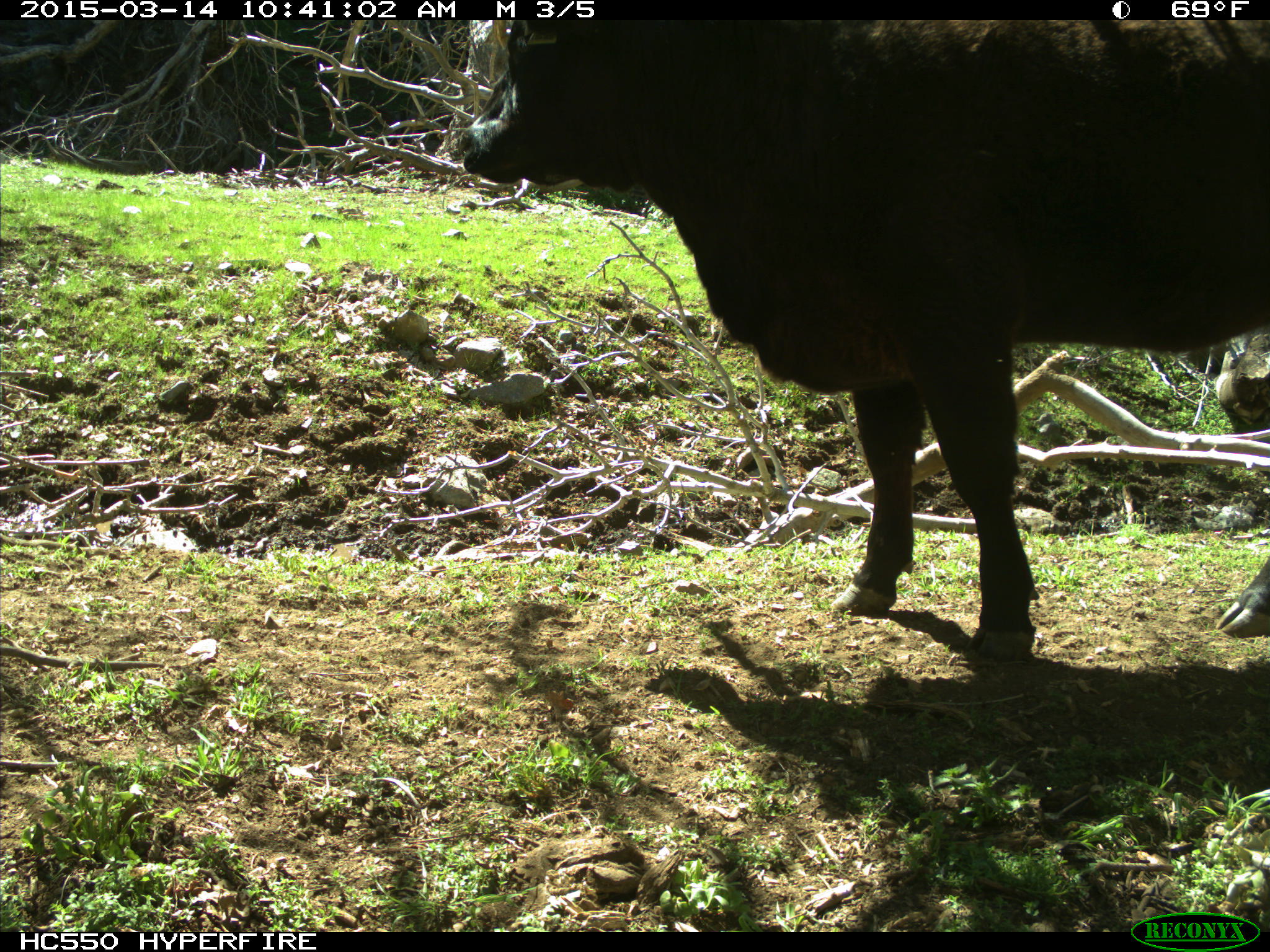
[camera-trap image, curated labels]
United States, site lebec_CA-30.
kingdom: Animalia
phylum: Chordata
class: Mammalia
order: Artiodactyla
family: Bovidae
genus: Bos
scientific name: Bos taurus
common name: domestic cow